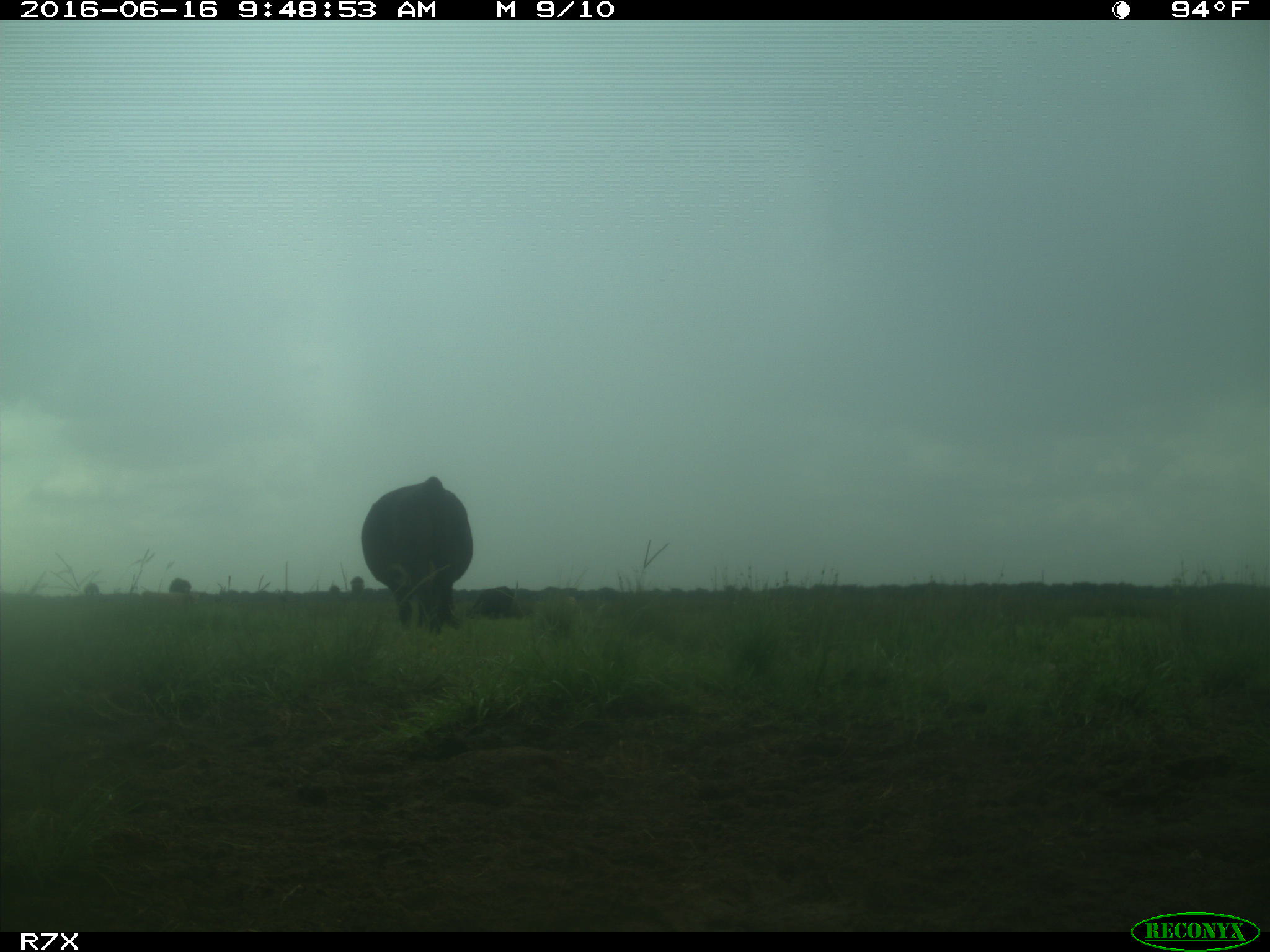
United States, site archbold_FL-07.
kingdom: Animalia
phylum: Chordata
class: Mammalia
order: Artiodactyla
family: Bovidae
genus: Bos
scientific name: Bos taurus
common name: domestic cow